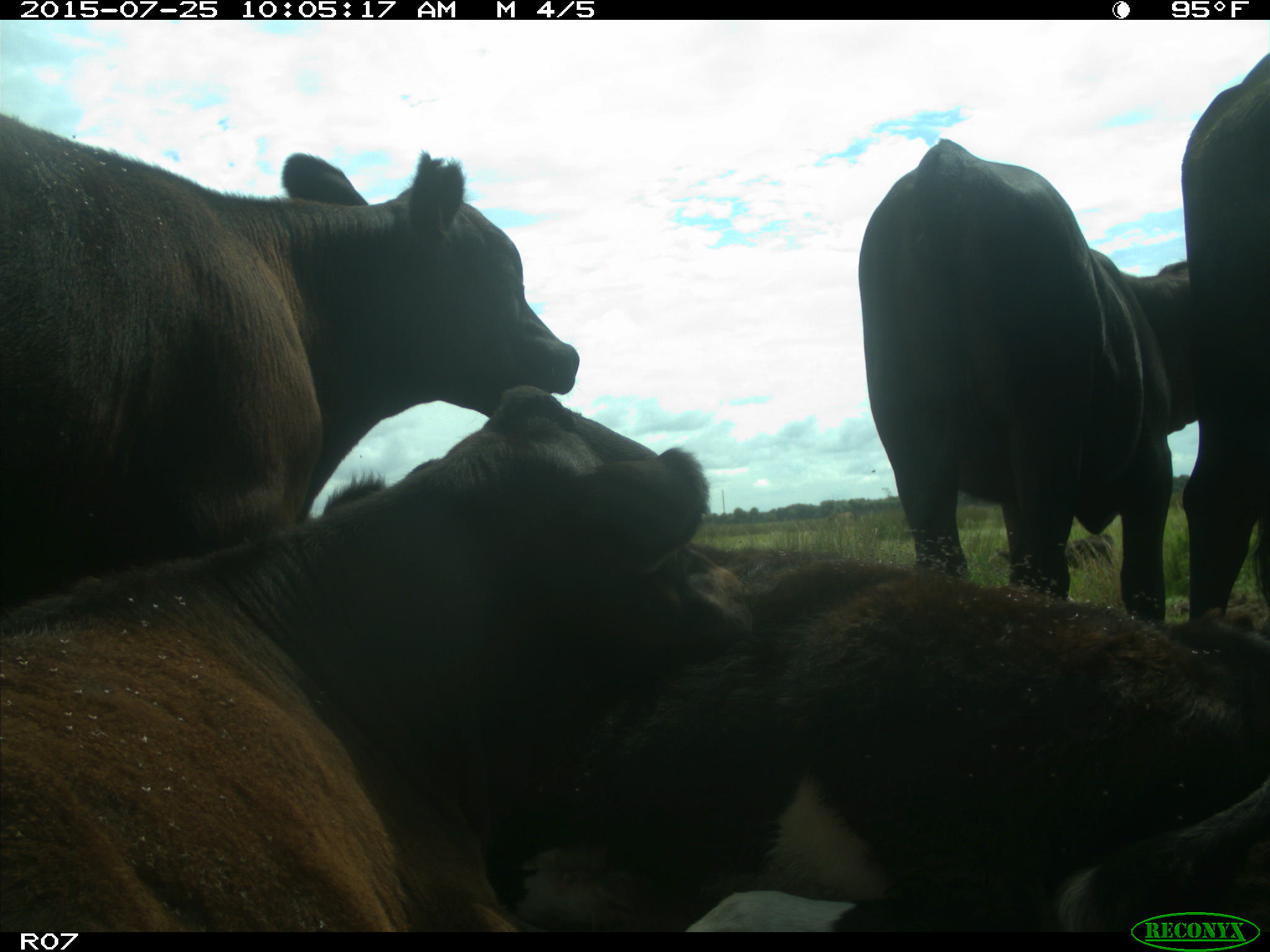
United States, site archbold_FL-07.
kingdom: Animalia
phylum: Chordata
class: Mammalia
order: Artiodactyla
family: Bovidae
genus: Bos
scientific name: Bos taurus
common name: domestic cow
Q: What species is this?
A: Bos taurus (domestic cow).